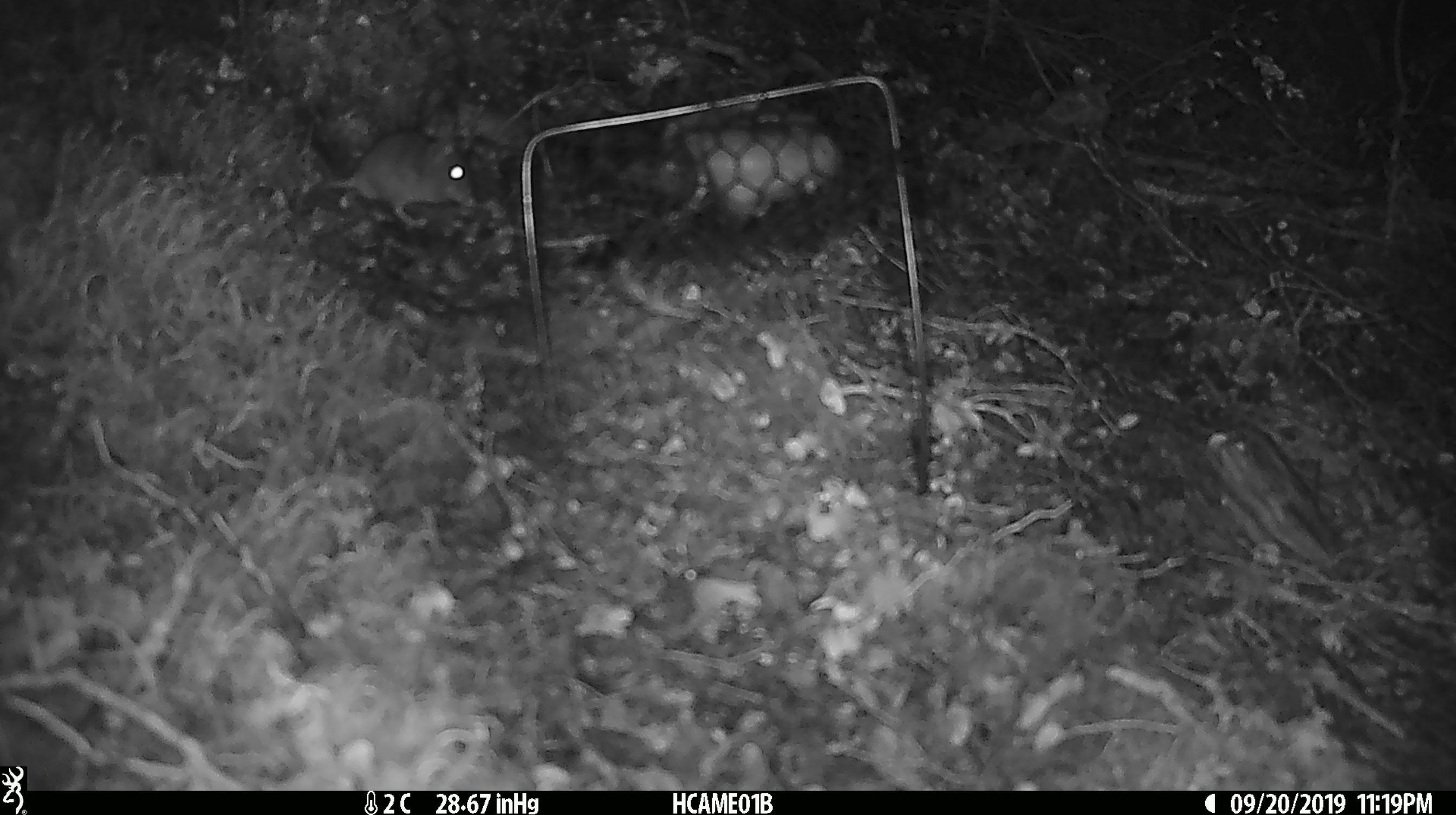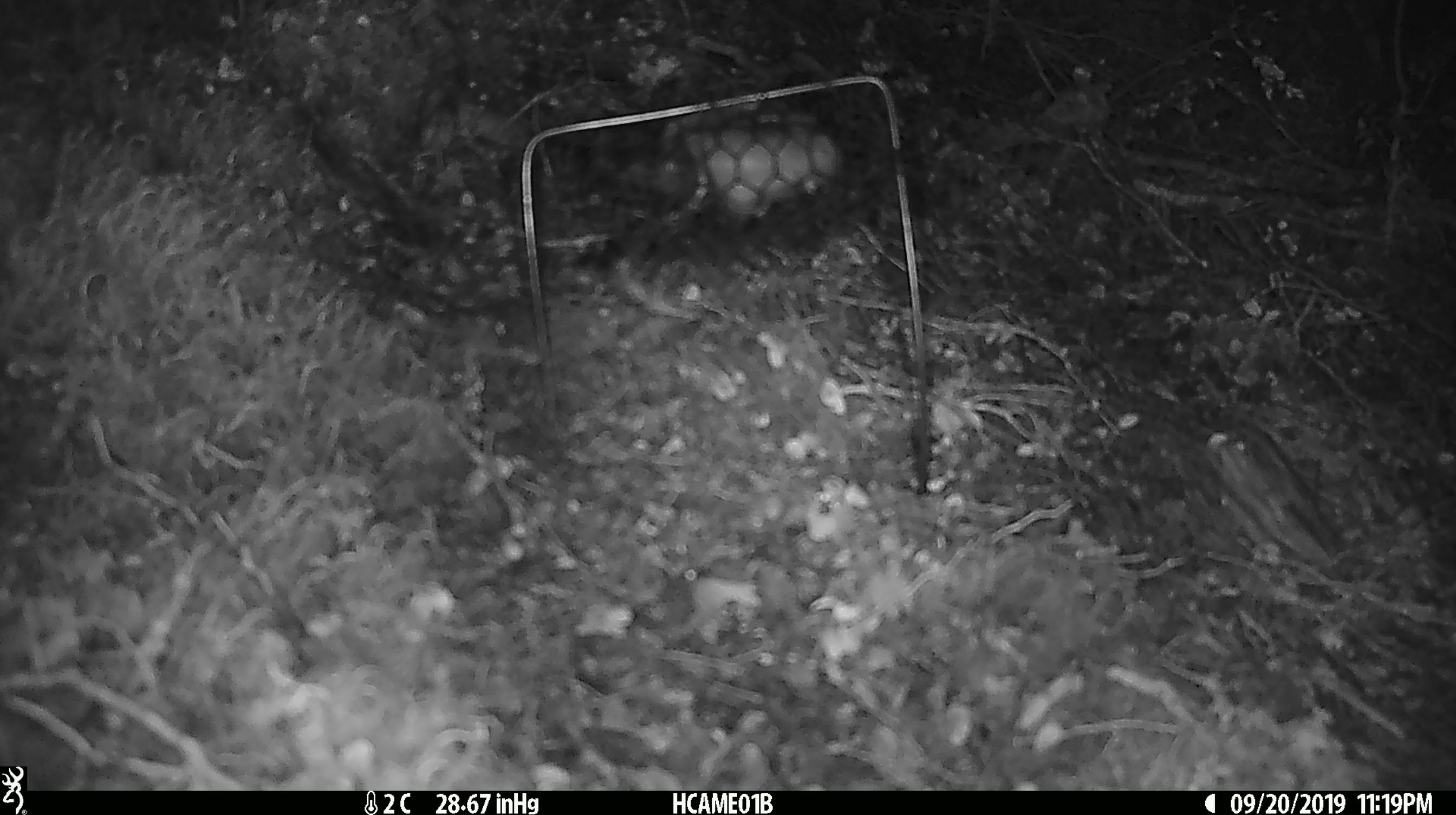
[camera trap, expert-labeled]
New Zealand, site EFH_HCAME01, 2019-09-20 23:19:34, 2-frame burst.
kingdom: Animalia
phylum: Chordata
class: Mammalia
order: Rodentia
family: Muridae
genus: Mus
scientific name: Mus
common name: mouse